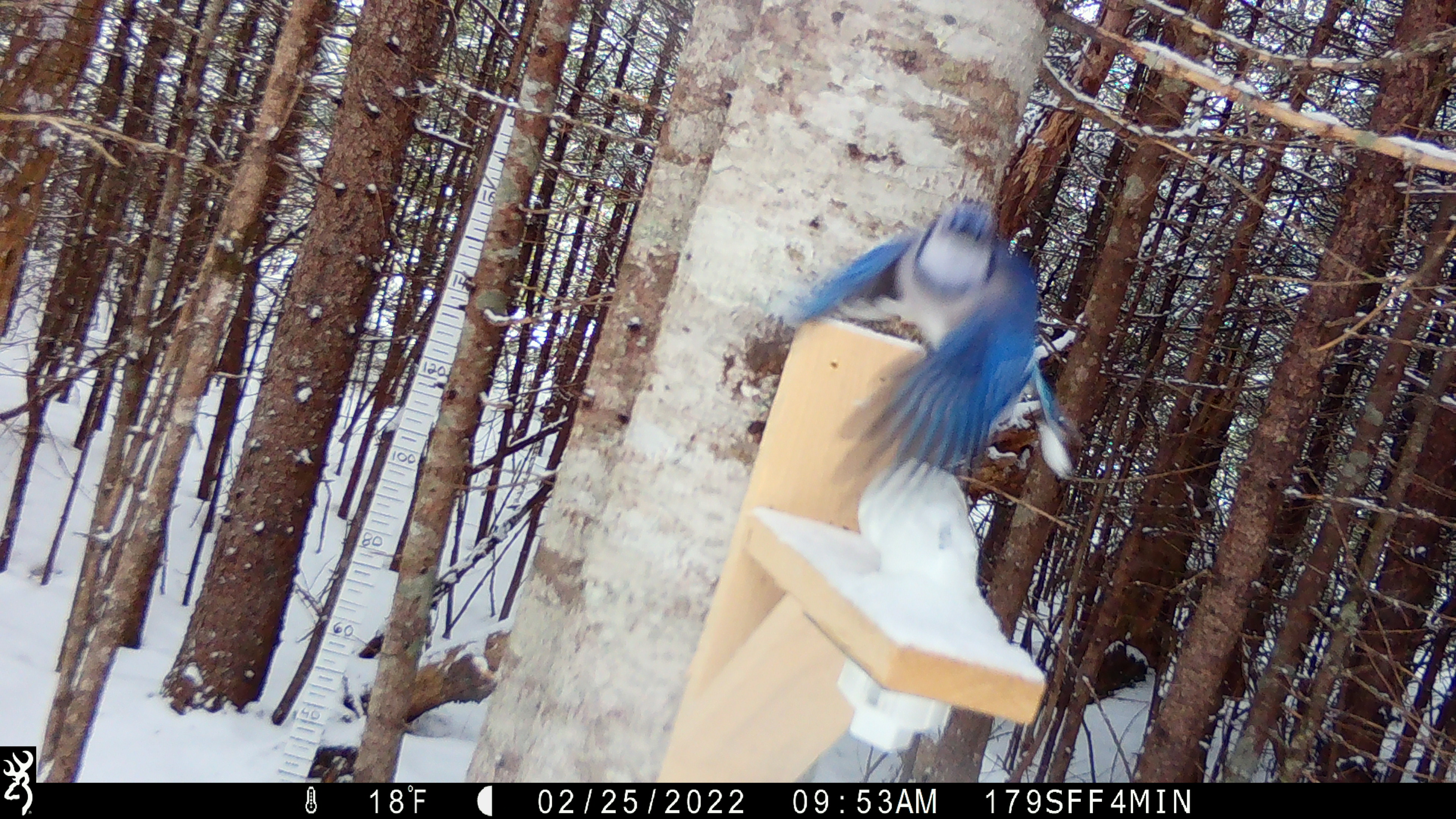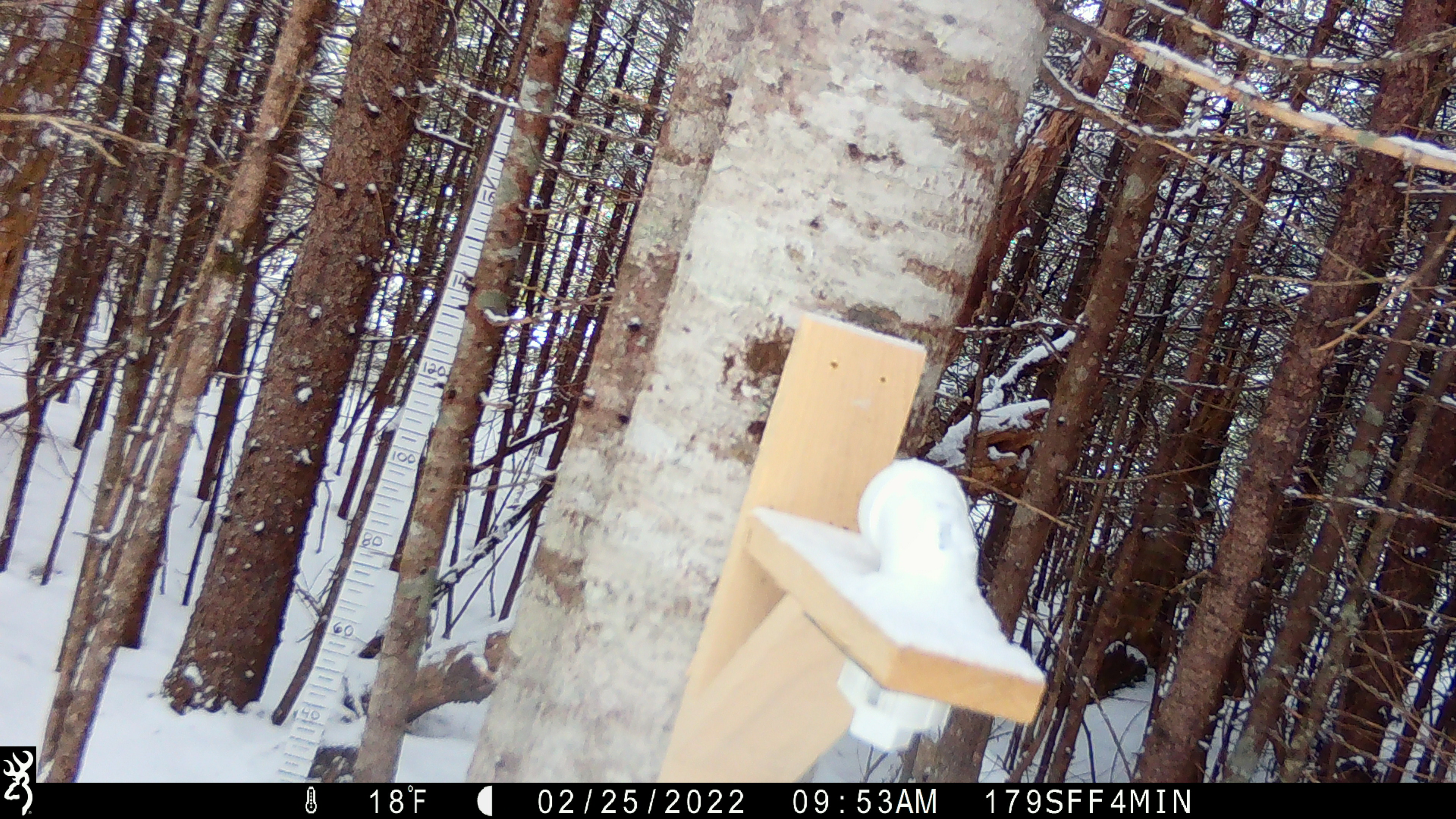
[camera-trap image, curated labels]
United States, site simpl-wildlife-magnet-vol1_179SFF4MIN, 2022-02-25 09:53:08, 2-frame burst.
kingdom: Animalia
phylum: Chordata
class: Aves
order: Passeriformes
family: Corvidae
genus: Cyanocitta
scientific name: Cyanocitta cristata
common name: blue jay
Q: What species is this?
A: Blue jay (Cyanocitta cristata).